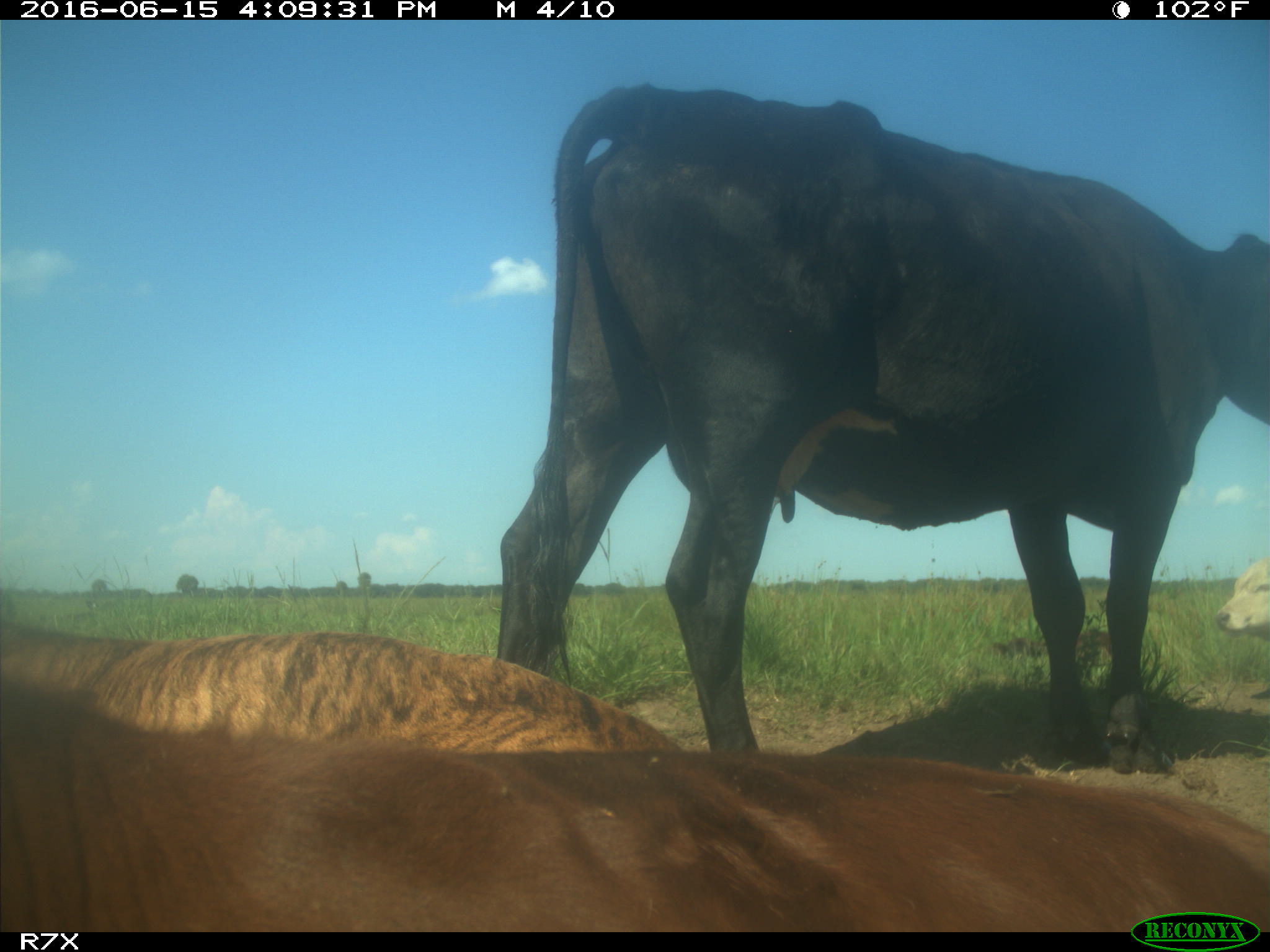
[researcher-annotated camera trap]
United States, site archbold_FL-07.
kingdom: Animalia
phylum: Chordata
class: Mammalia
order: Artiodactyla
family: Bovidae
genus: Bos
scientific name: Bos taurus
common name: domestic cow